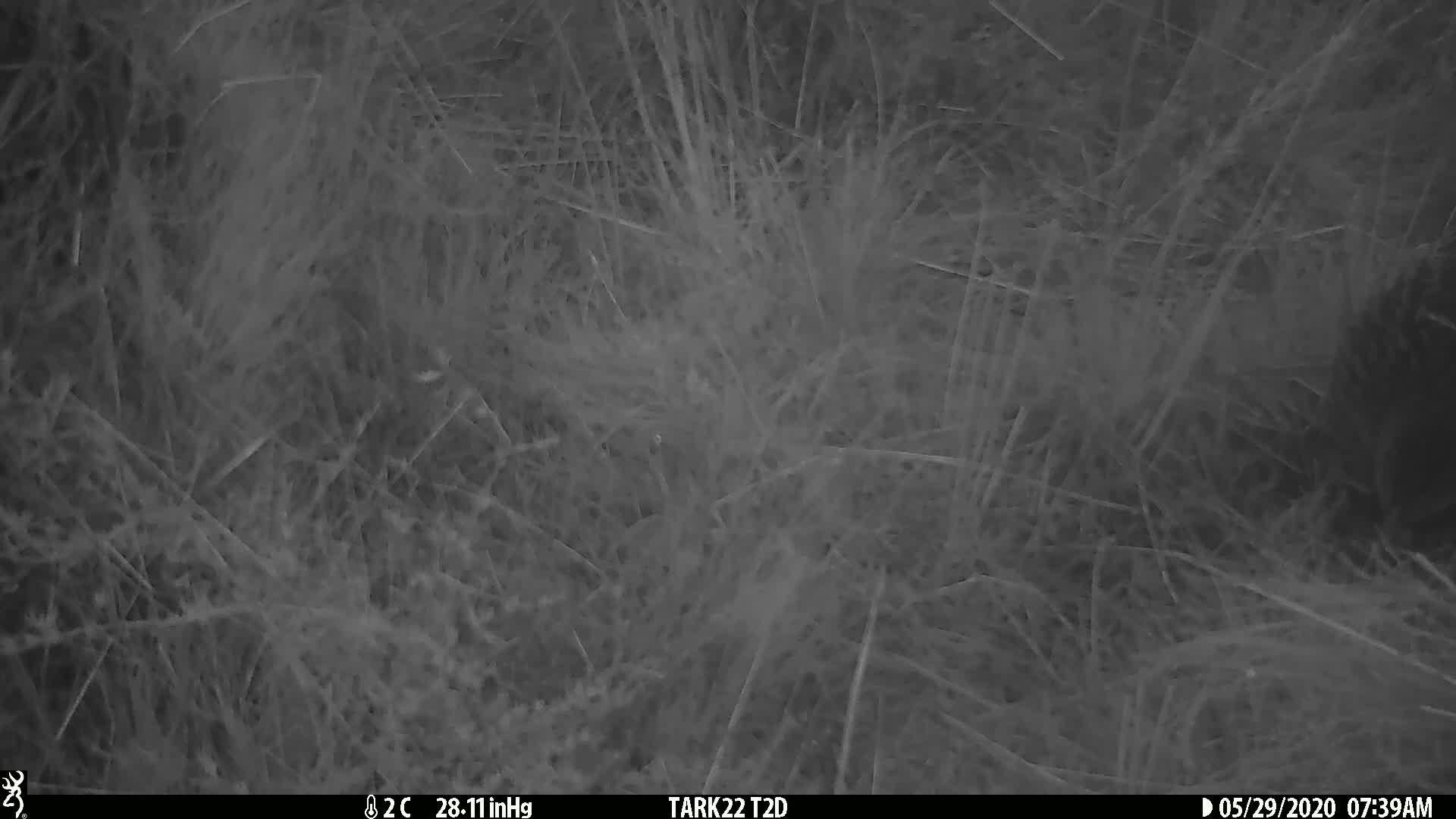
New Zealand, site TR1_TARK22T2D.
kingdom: Animalia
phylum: Chordata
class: Aves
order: Gruiformes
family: Rallidae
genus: Gallirallus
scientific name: Gallirallus australis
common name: weka